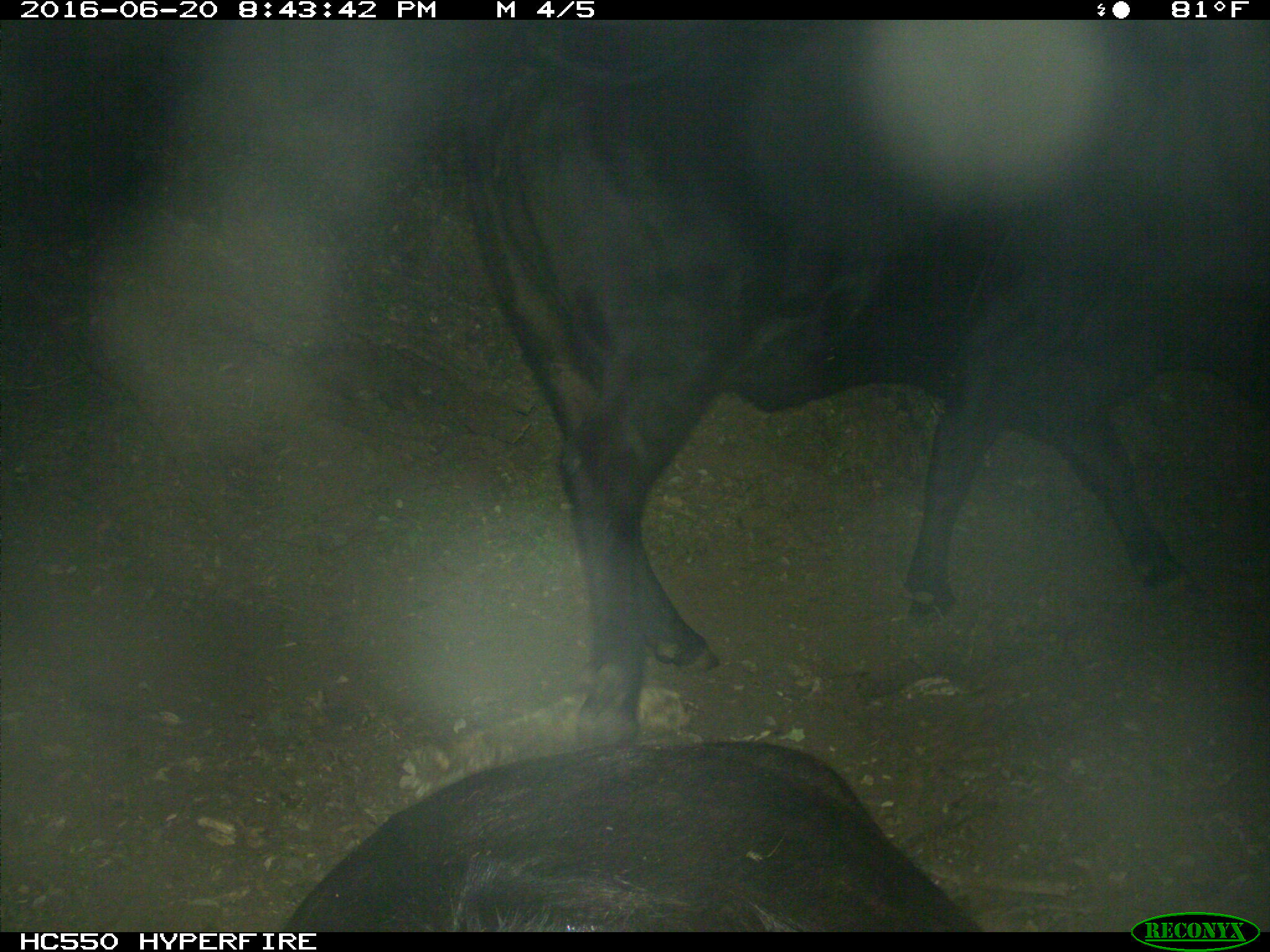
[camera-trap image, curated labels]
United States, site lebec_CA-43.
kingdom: Animalia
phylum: Chordata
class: Mammalia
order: Artiodactyla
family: Bovidae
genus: Bos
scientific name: Bos taurus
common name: domestic cow